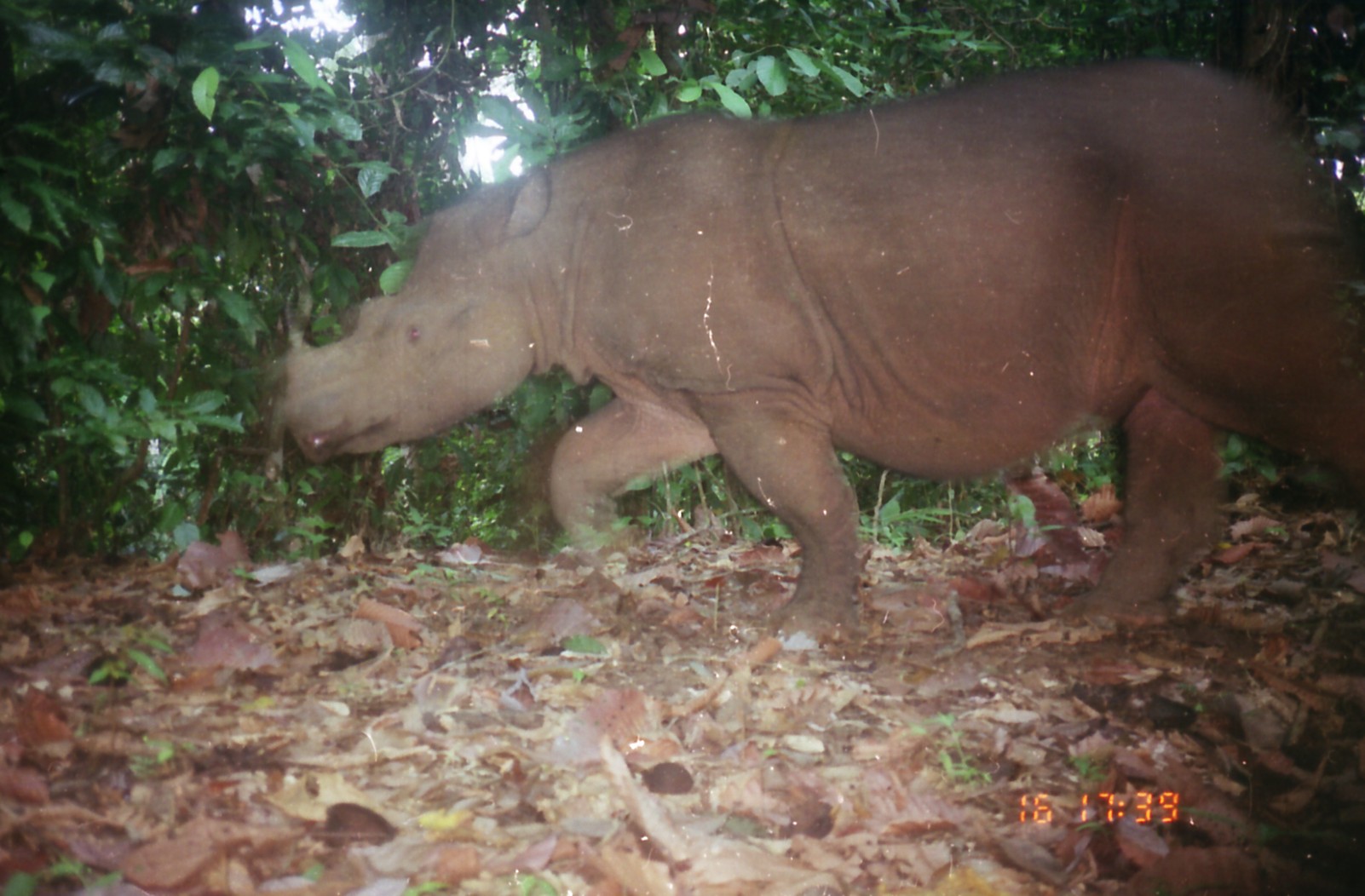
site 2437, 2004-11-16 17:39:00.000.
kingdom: Animalia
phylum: Chordata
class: Mammalia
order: Perissodactyla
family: Rhinocerotidae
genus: Dicerorhinus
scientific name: Dicerorhinus sumatrensis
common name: sumatran rhinoceros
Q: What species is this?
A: Dicerorhinus sumatrensis (sumatran rhinoceros).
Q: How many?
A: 1.